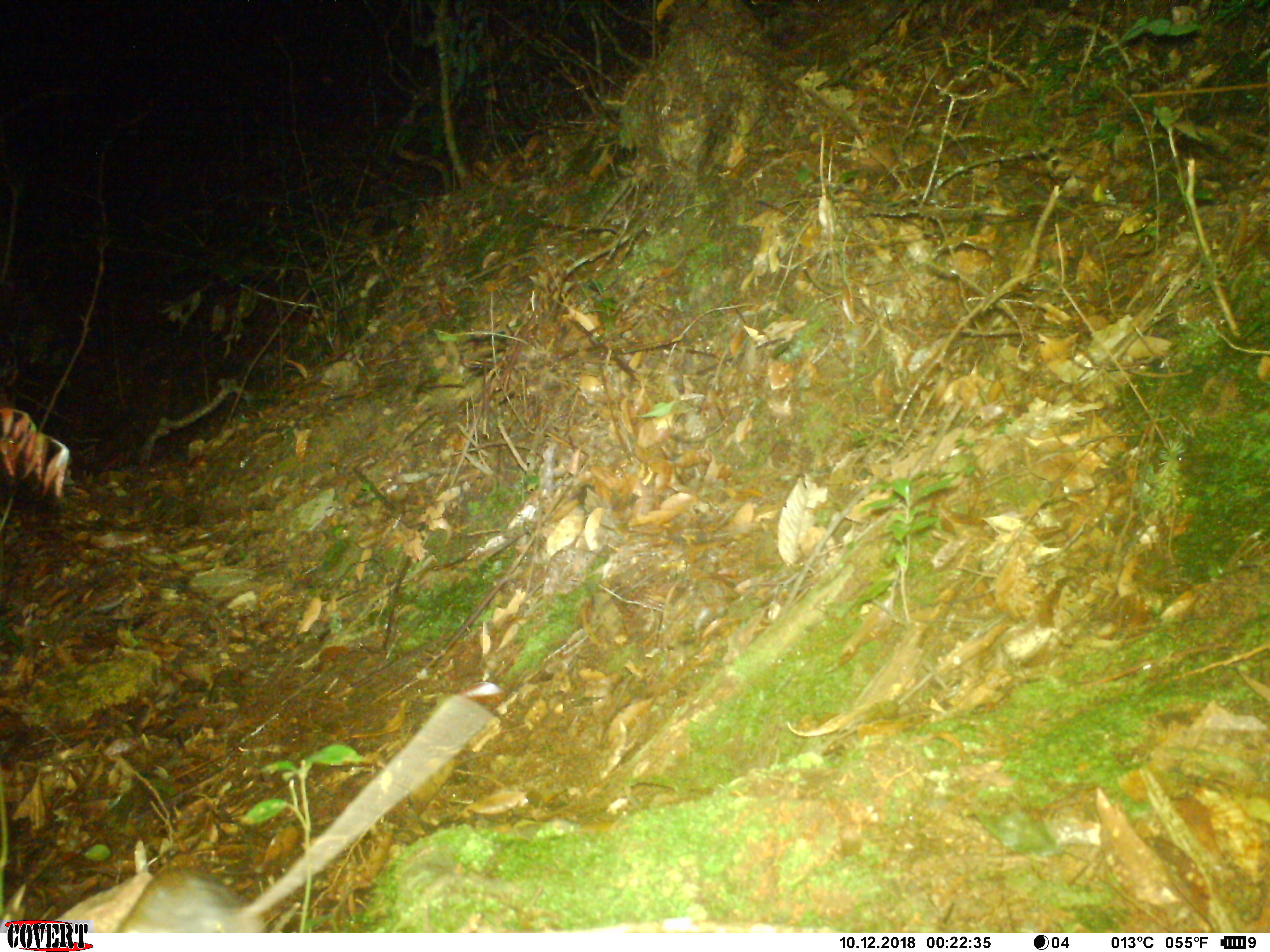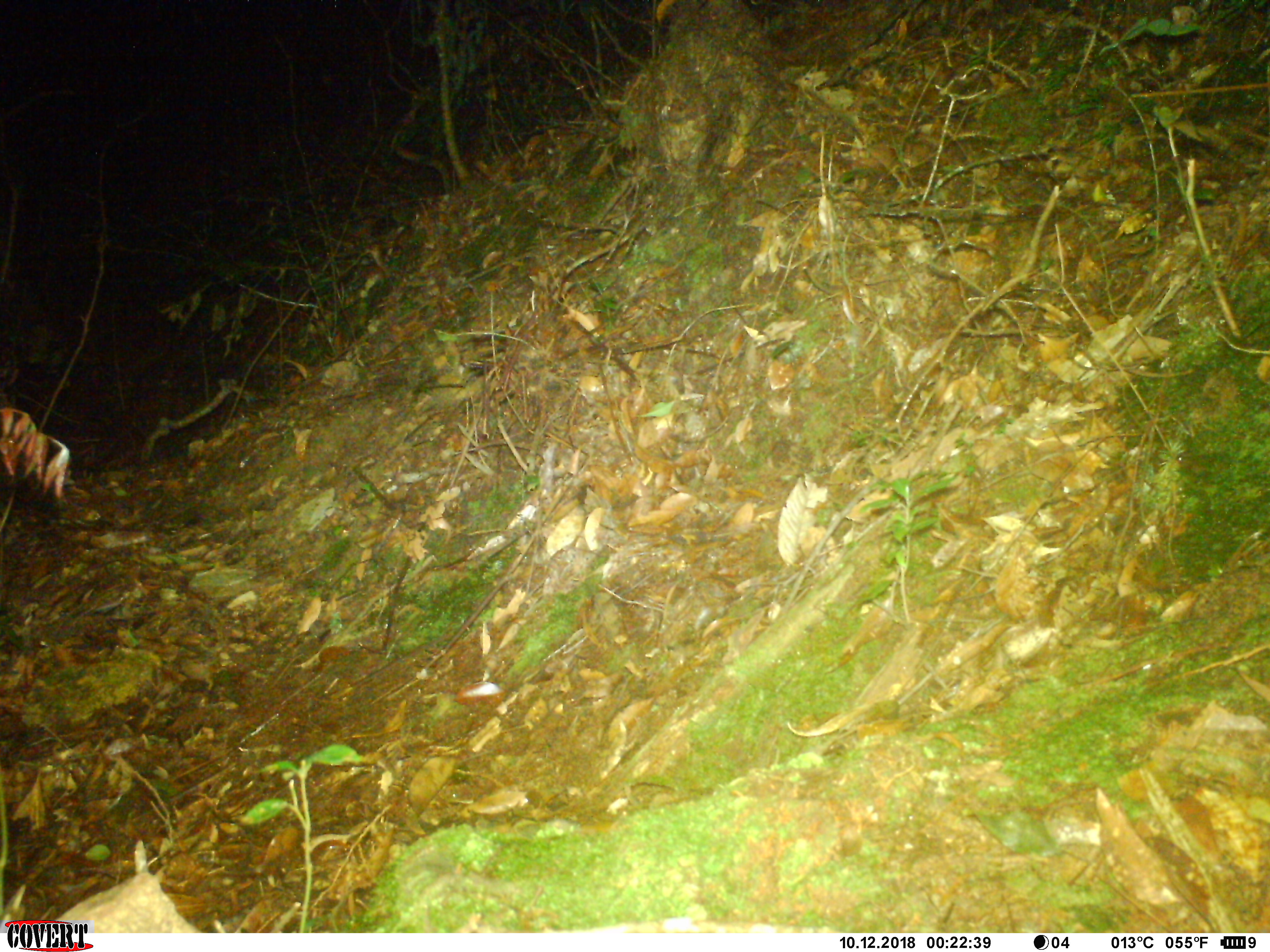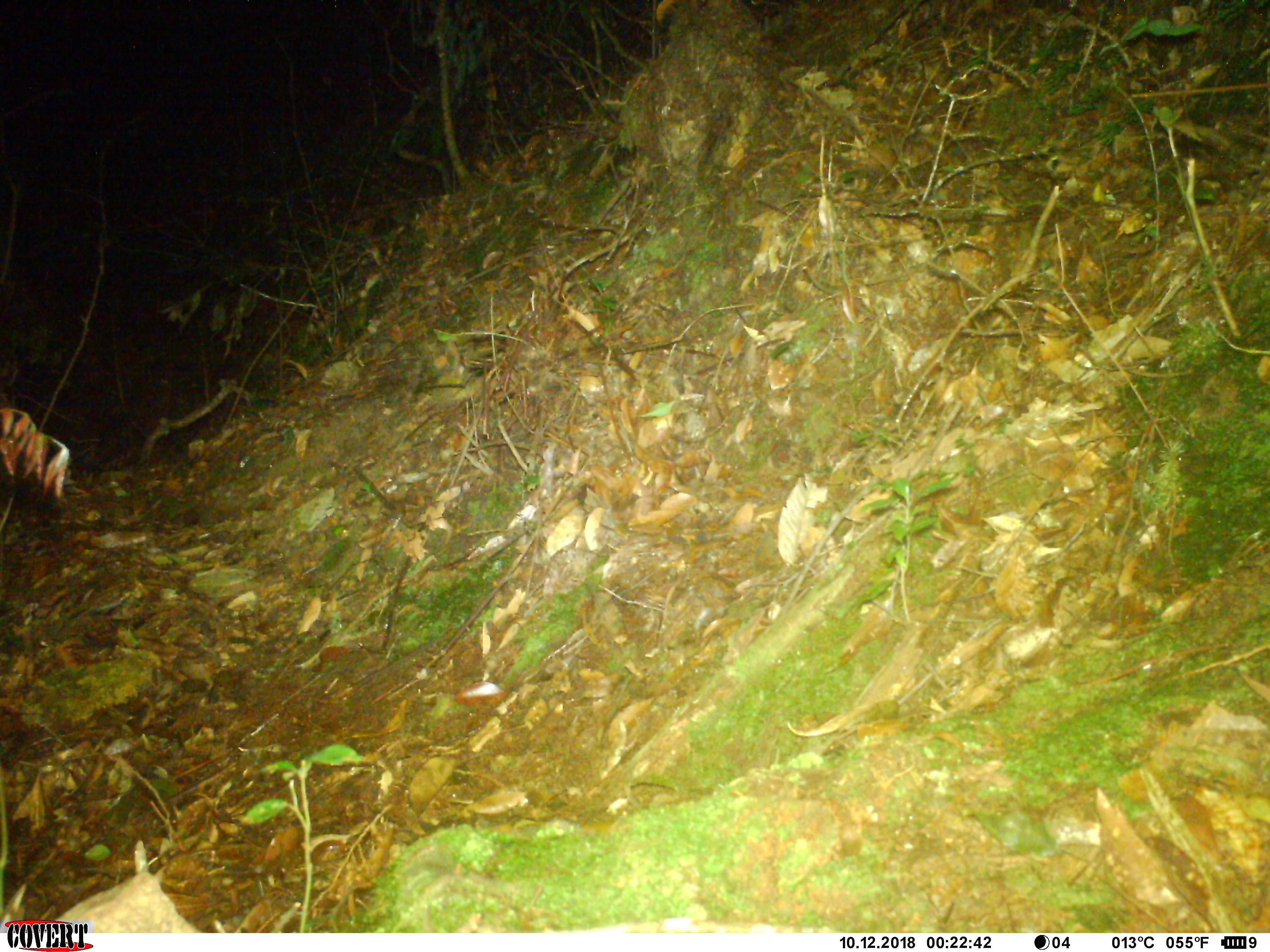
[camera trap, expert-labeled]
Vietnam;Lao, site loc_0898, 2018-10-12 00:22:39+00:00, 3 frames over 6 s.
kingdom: Animalia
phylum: Chordata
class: Mammalia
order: Rodentia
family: Muridae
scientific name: Muridae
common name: old-world mice and rats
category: unidentified murid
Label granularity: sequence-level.